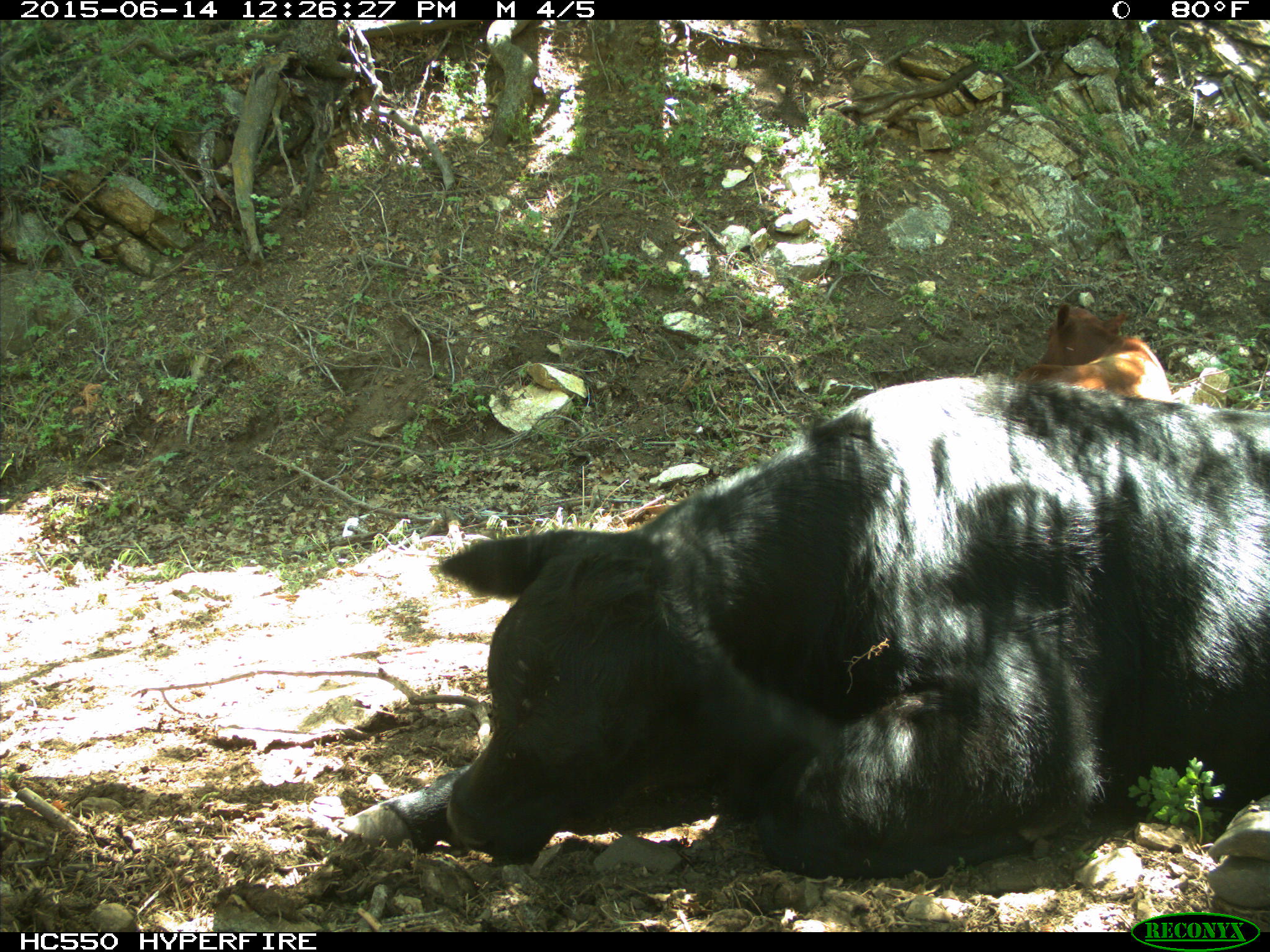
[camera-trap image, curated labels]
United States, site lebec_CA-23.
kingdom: Animalia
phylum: Chordata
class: Mammalia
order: Artiodactyla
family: Bovidae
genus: Bos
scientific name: Bos taurus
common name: domestic cow